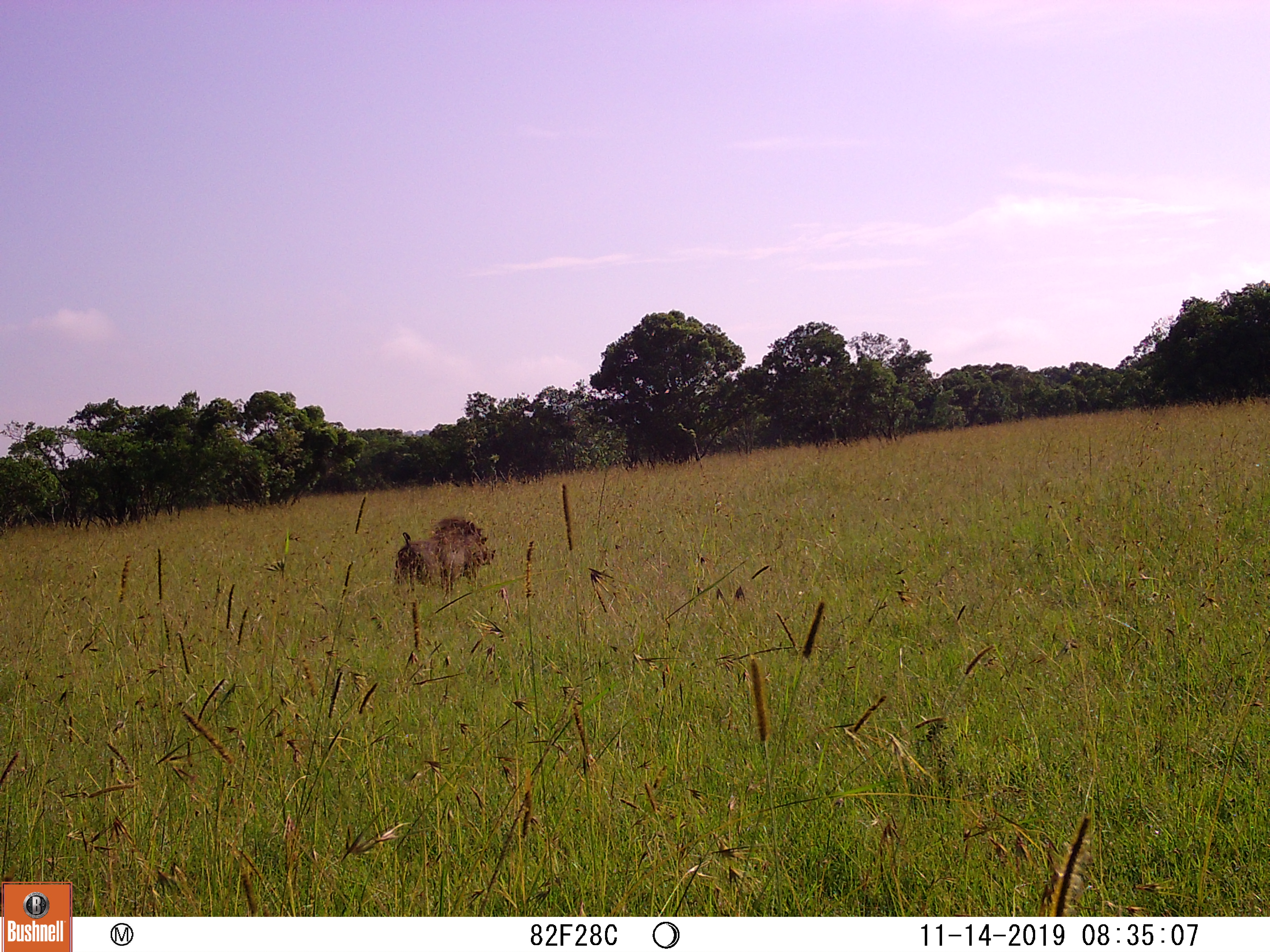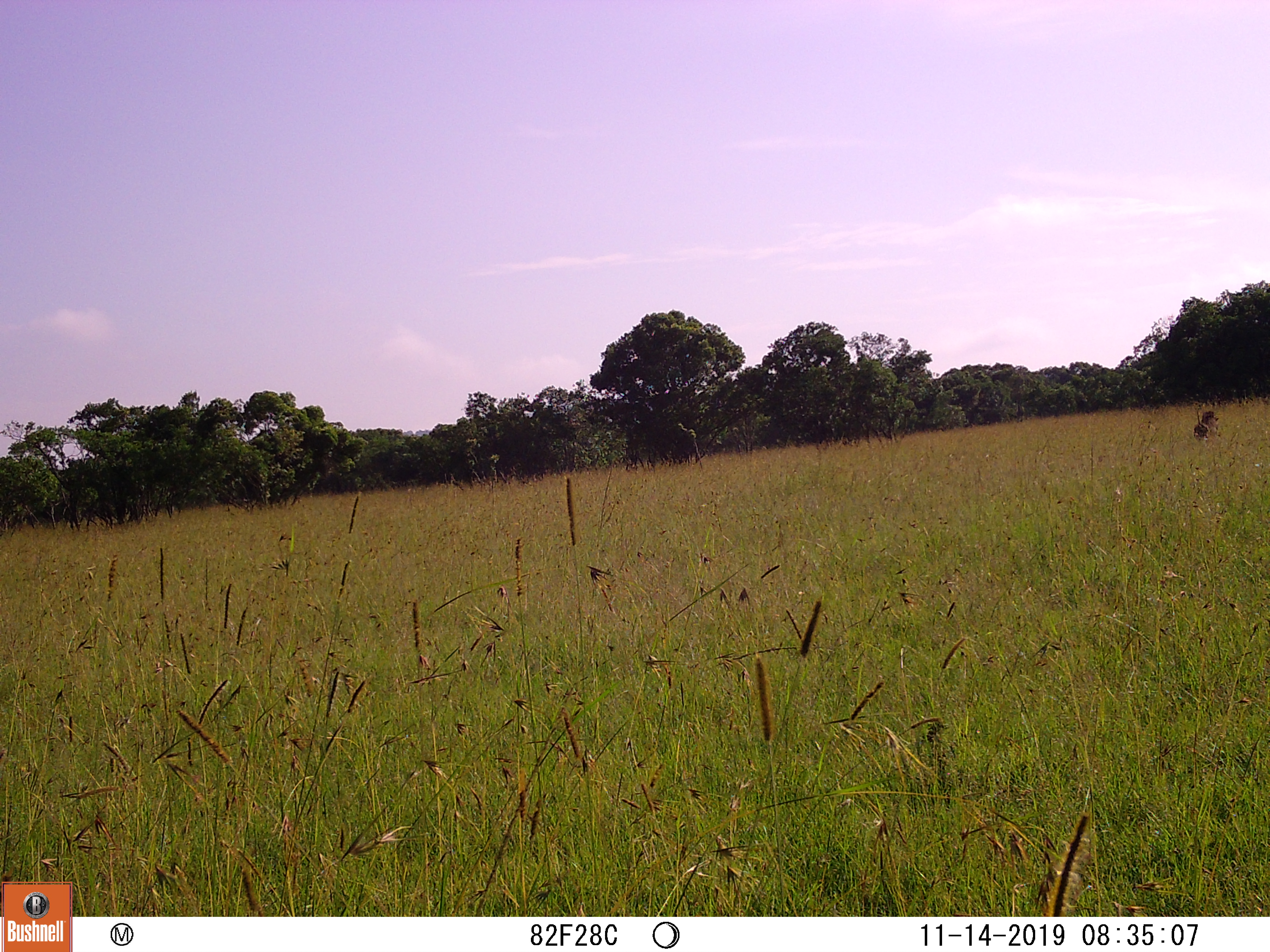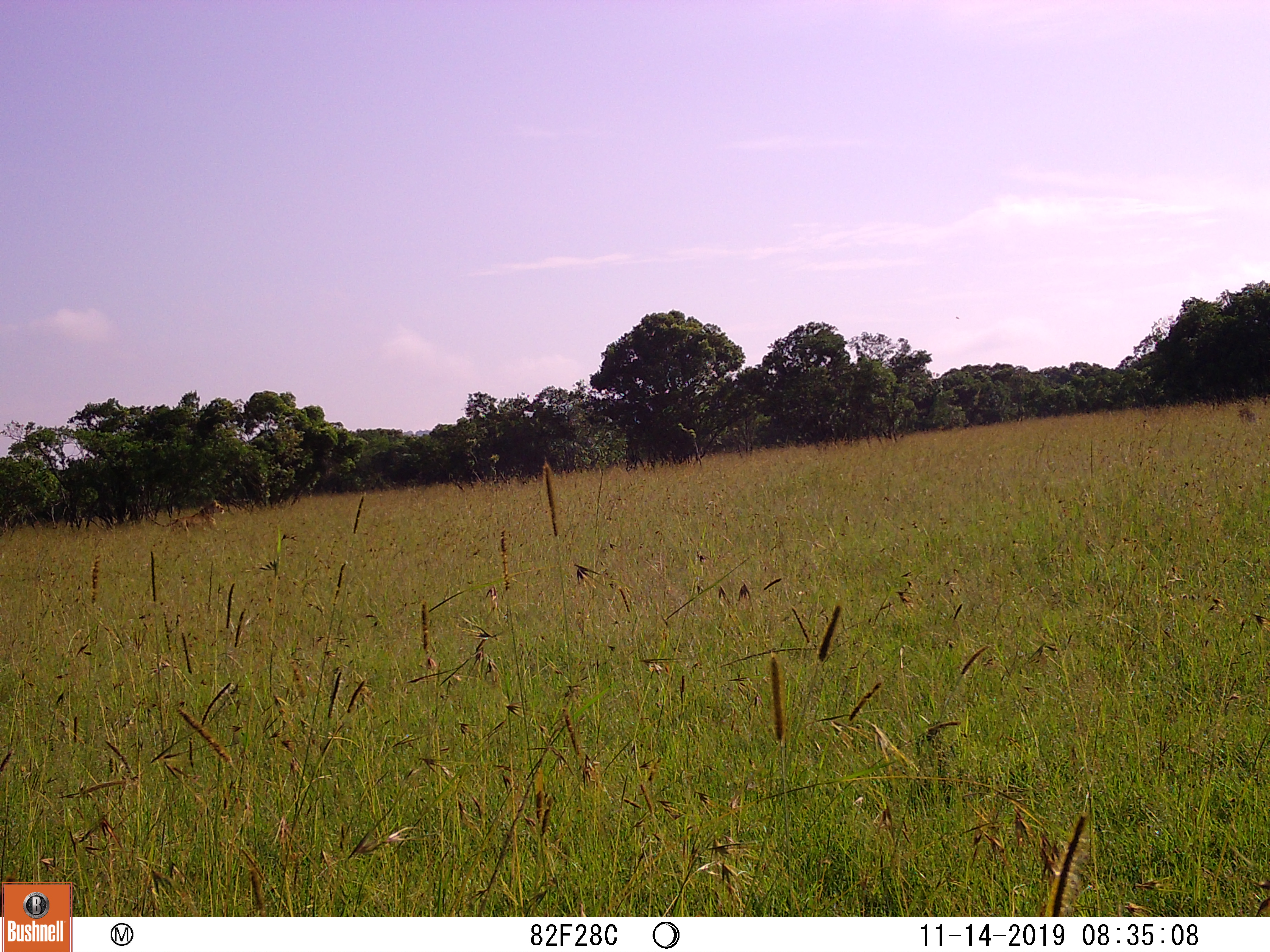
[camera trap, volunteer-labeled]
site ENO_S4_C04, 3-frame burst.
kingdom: Animalia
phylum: Chordata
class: Mammalia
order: Artiodactyla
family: Suidae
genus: Phacochoerus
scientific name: Phacochoerus africanus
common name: warthog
Warthog (Phacochoerus africanus), count 1. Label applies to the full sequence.